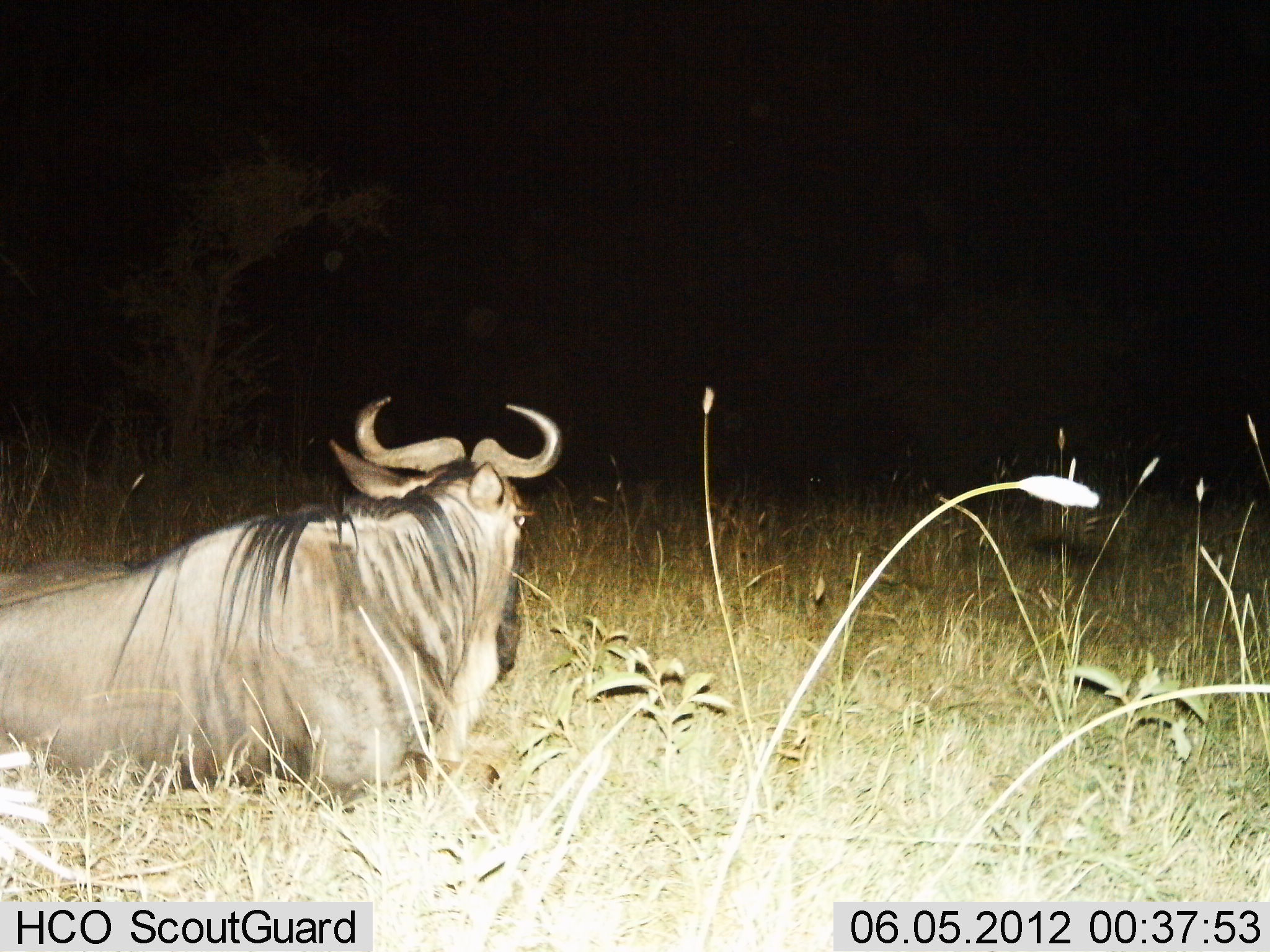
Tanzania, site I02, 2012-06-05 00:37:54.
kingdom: Animalia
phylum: Chordata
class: Mammalia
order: Artiodactyla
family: Bovidae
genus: Connochaetes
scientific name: Connochaetes taurinus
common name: blue wildebeest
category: wildebeest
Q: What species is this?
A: Wildebeest (blue wildebeest) (Connochaetes taurinus).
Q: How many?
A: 1.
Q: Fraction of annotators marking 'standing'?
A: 0%.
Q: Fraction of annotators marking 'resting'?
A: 100%.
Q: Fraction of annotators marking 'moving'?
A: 0%.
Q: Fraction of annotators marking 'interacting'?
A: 0%.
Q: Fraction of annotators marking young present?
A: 0%.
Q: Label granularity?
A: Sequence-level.